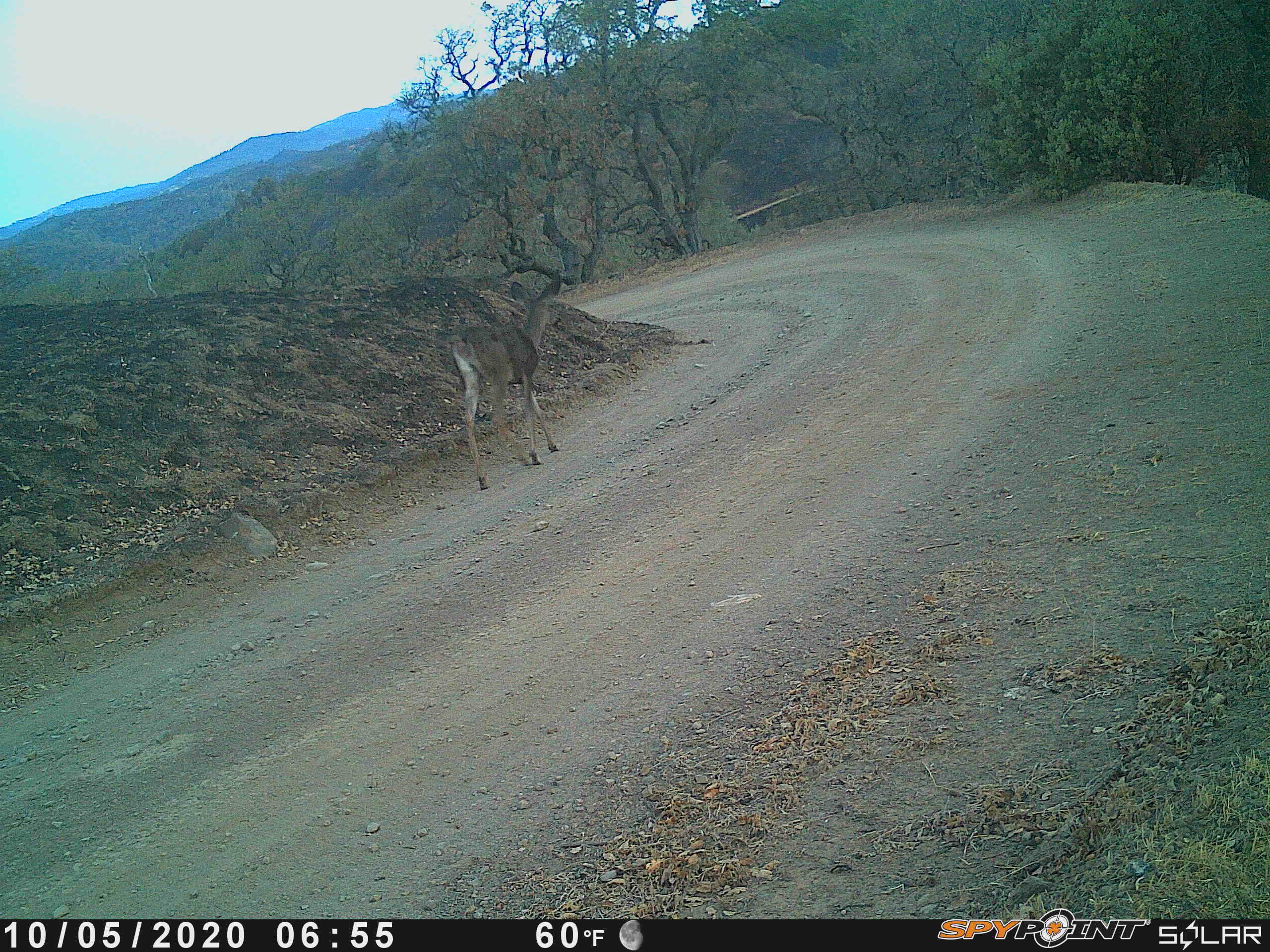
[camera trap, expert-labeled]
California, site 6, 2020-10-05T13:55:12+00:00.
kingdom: Animalia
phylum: Chordata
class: Mammalia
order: Artiodactyla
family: Cervidae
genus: Odocoileus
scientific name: Odocoileus hemionus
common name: mule deer